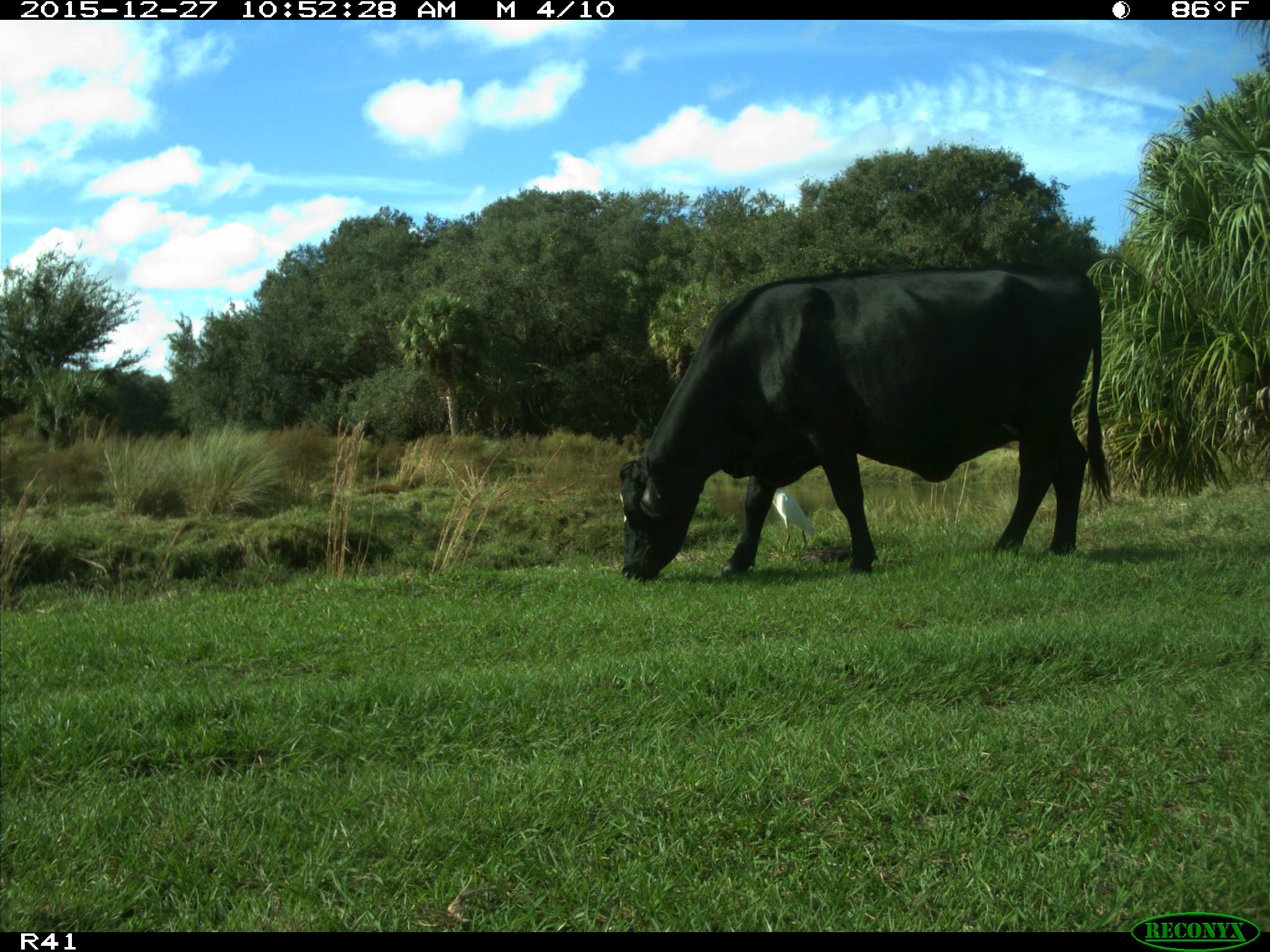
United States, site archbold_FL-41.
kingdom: Animalia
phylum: Chordata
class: Mammalia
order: Artiodactyla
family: Bovidae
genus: Bos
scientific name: Bos taurus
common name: domestic cow